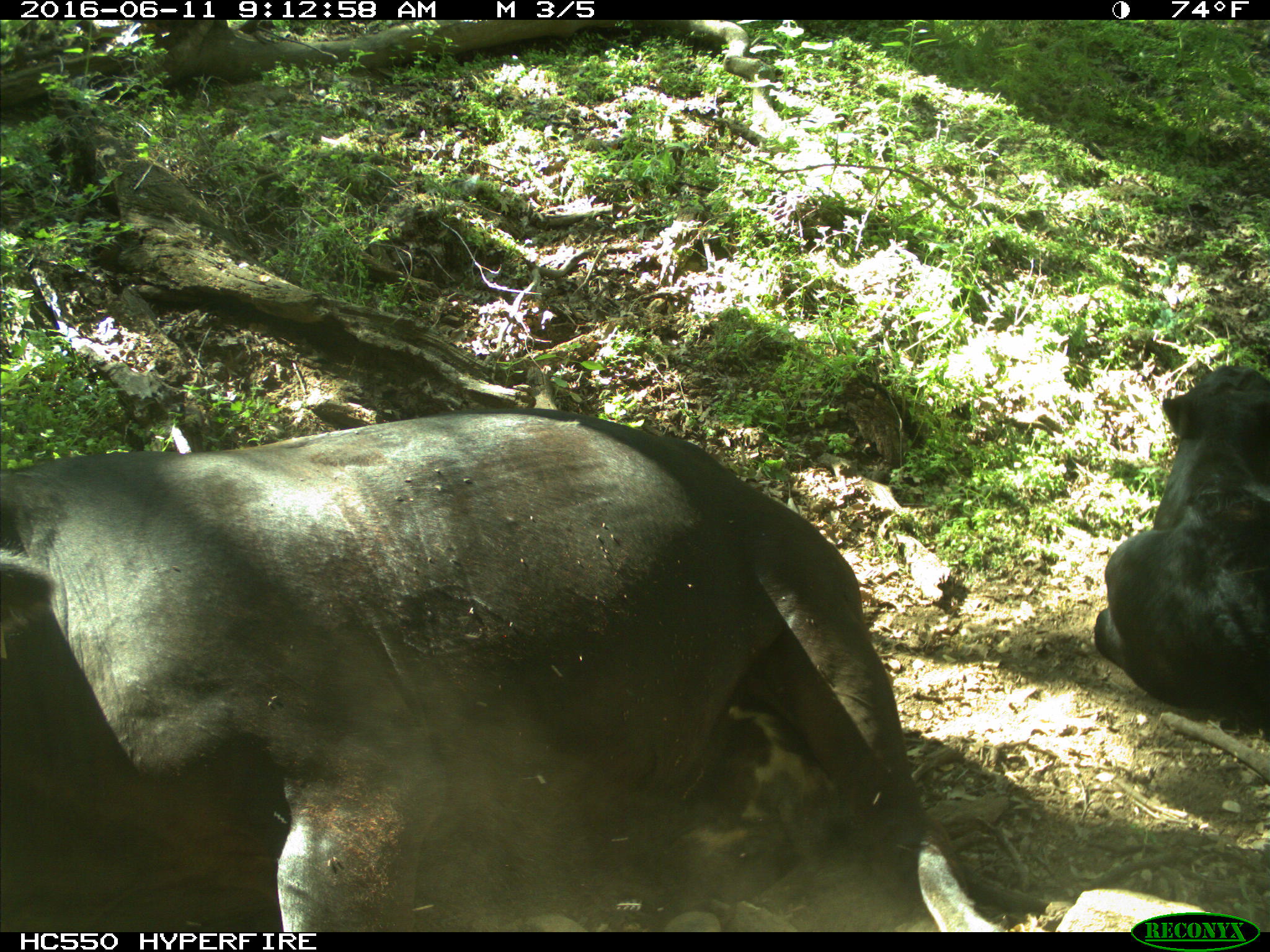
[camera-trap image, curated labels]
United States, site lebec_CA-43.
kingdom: Animalia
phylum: Chordata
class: Mammalia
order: Artiodactyla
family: Bovidae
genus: Bos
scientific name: Bos taurus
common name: domestic cow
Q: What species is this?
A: Bos taurus (domestic cow).